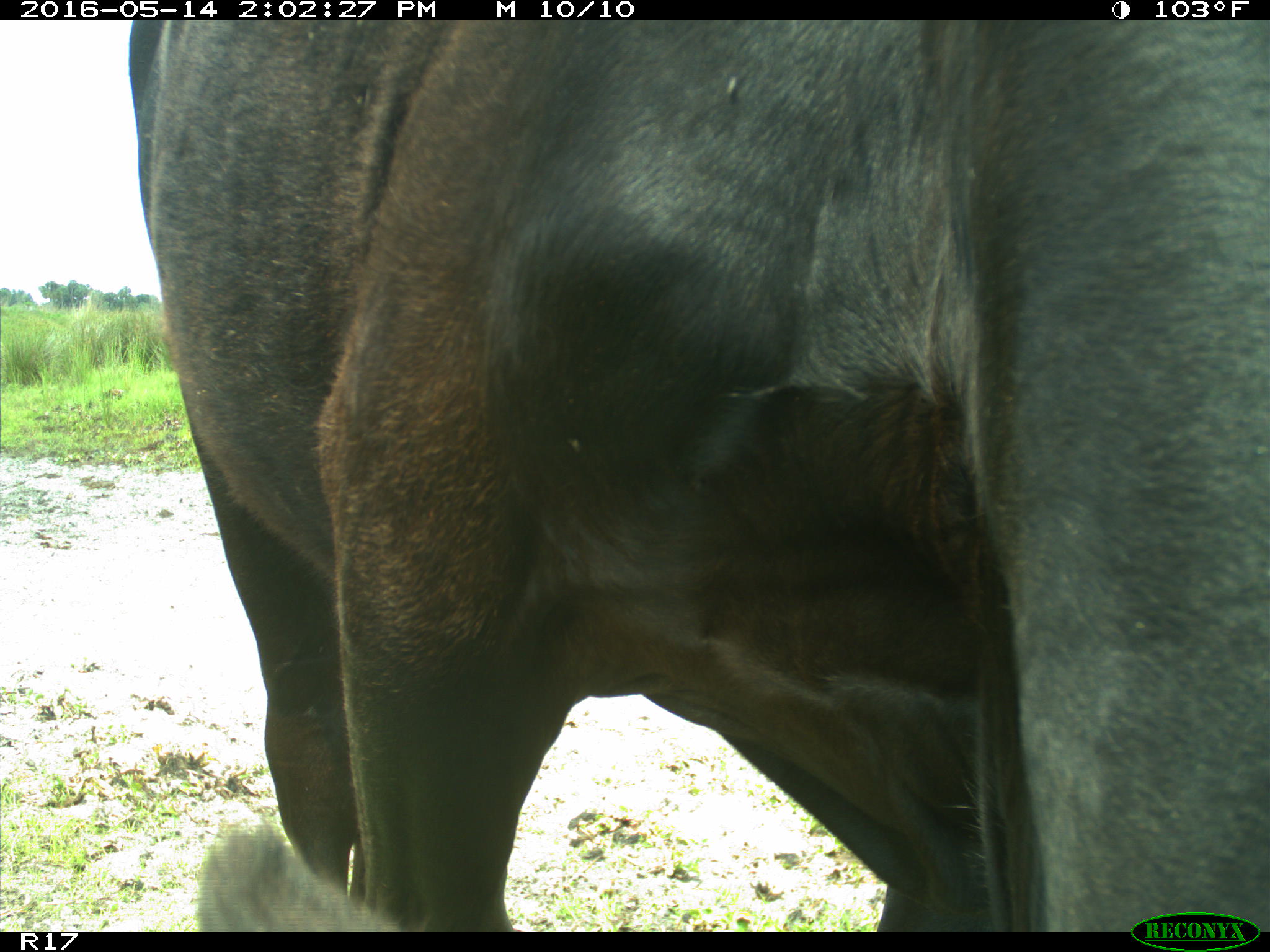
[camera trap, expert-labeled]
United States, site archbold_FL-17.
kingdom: Animalia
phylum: Chordata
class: Mammalia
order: Artiodactyla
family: Bovidae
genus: Bos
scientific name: Bos taurus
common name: domestic cow